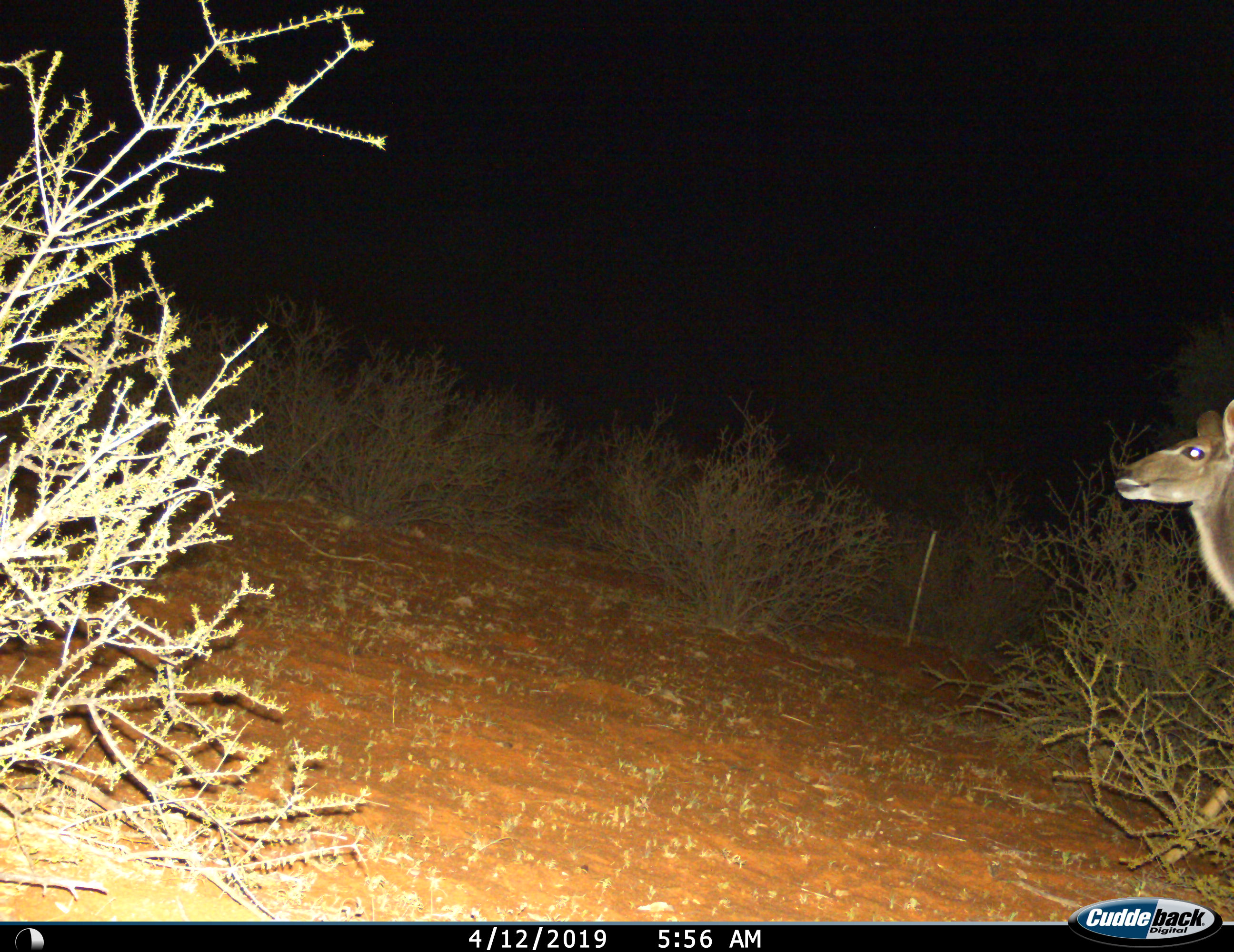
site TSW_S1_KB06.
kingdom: Animalia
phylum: Chordata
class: Mammalia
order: Artiodactyla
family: Bovidae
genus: Tragelaphus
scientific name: Tragelaphus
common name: kudu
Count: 1.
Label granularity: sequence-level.